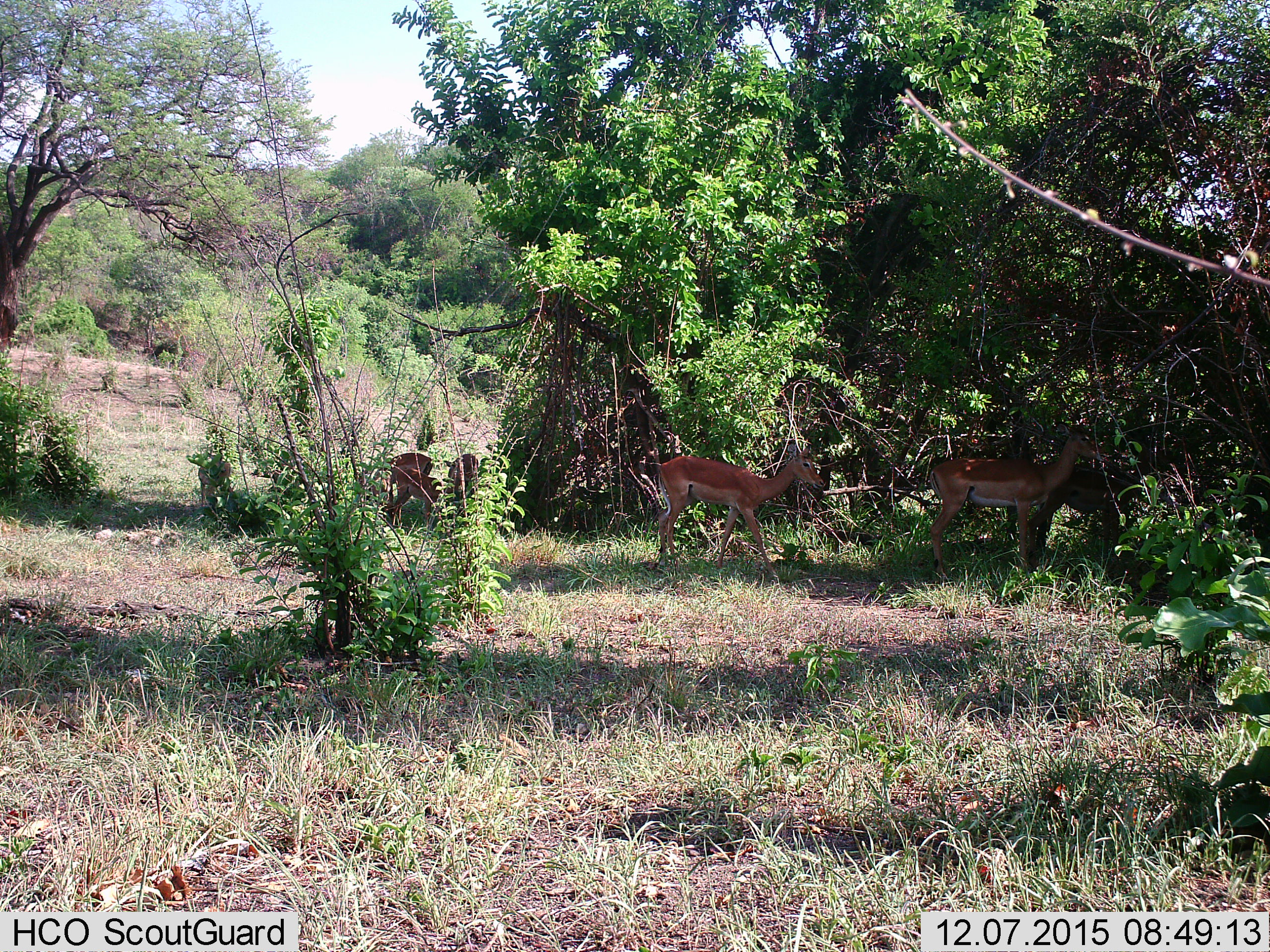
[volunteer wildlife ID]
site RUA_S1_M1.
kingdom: Animalia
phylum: Chordata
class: Mammalia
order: Artiodactyla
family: Bovidae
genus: Aepyceros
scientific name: Aepyceros melampus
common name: impala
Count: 6.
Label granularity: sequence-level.